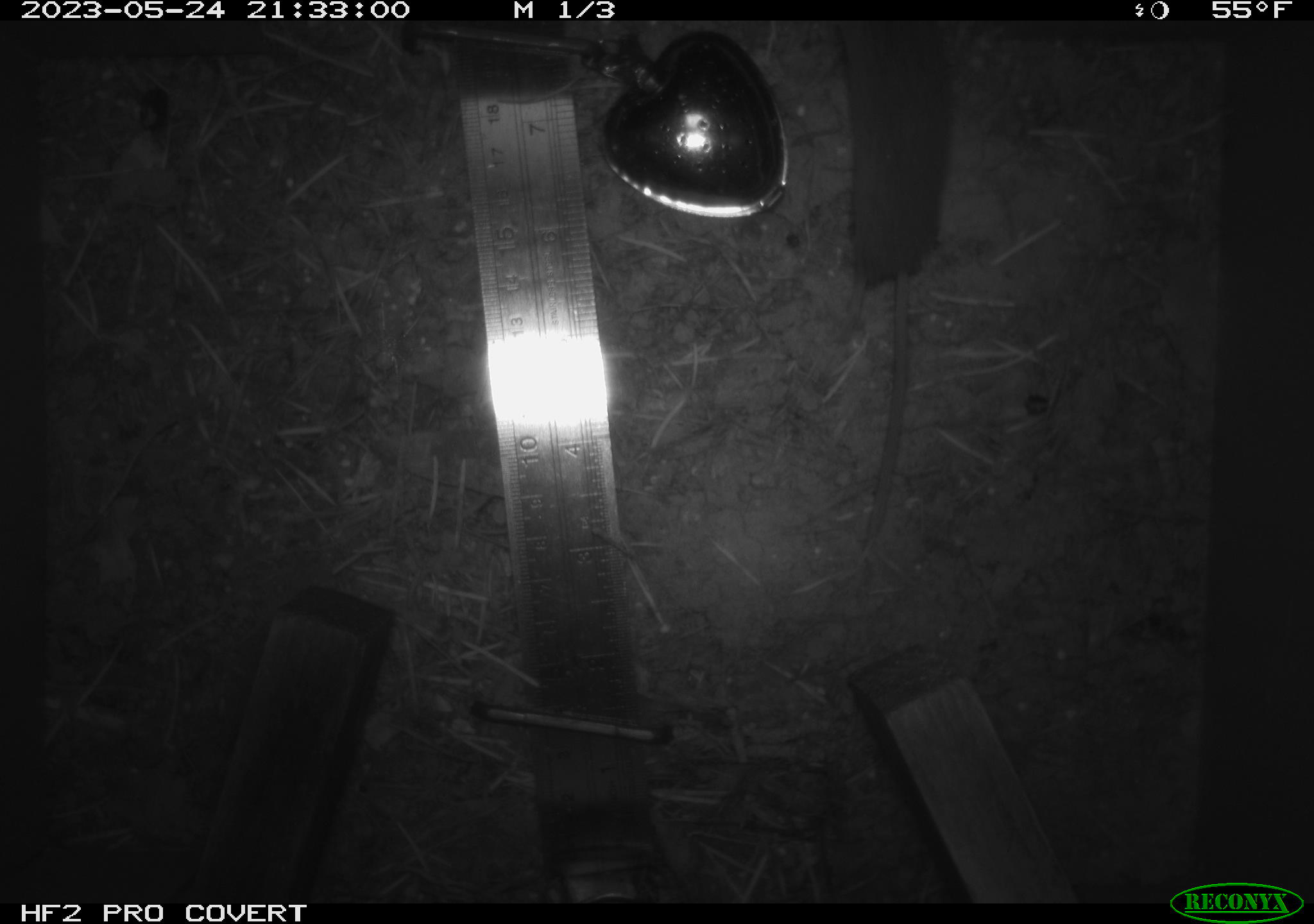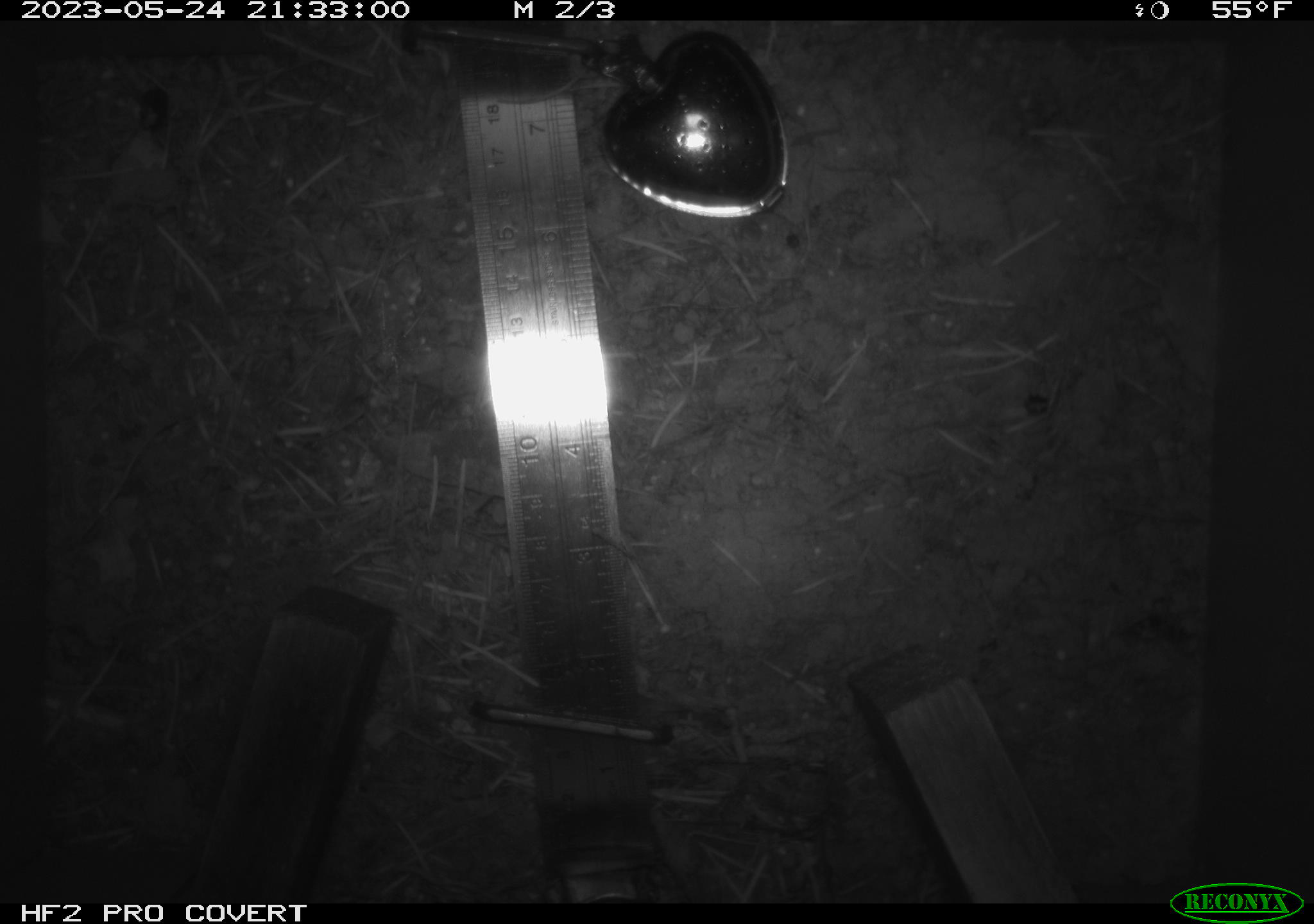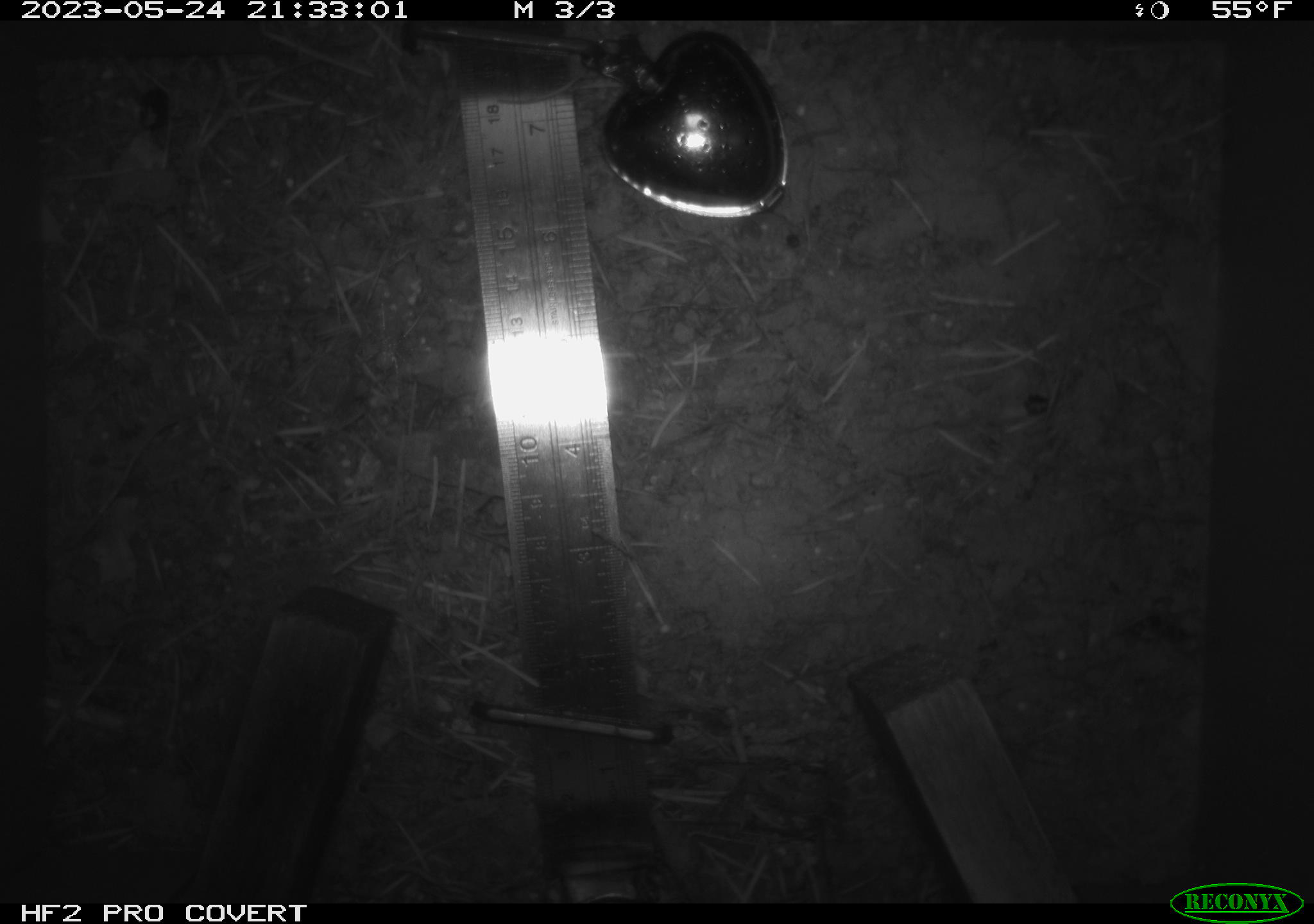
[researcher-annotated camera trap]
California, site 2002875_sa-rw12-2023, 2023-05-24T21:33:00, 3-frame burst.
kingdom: Animalia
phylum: Chordata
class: Mammalia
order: Eulipotyphla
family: Soricidae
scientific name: Soricidae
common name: shrews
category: soricidae family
Soricidae family (shrews) (Soricidae).